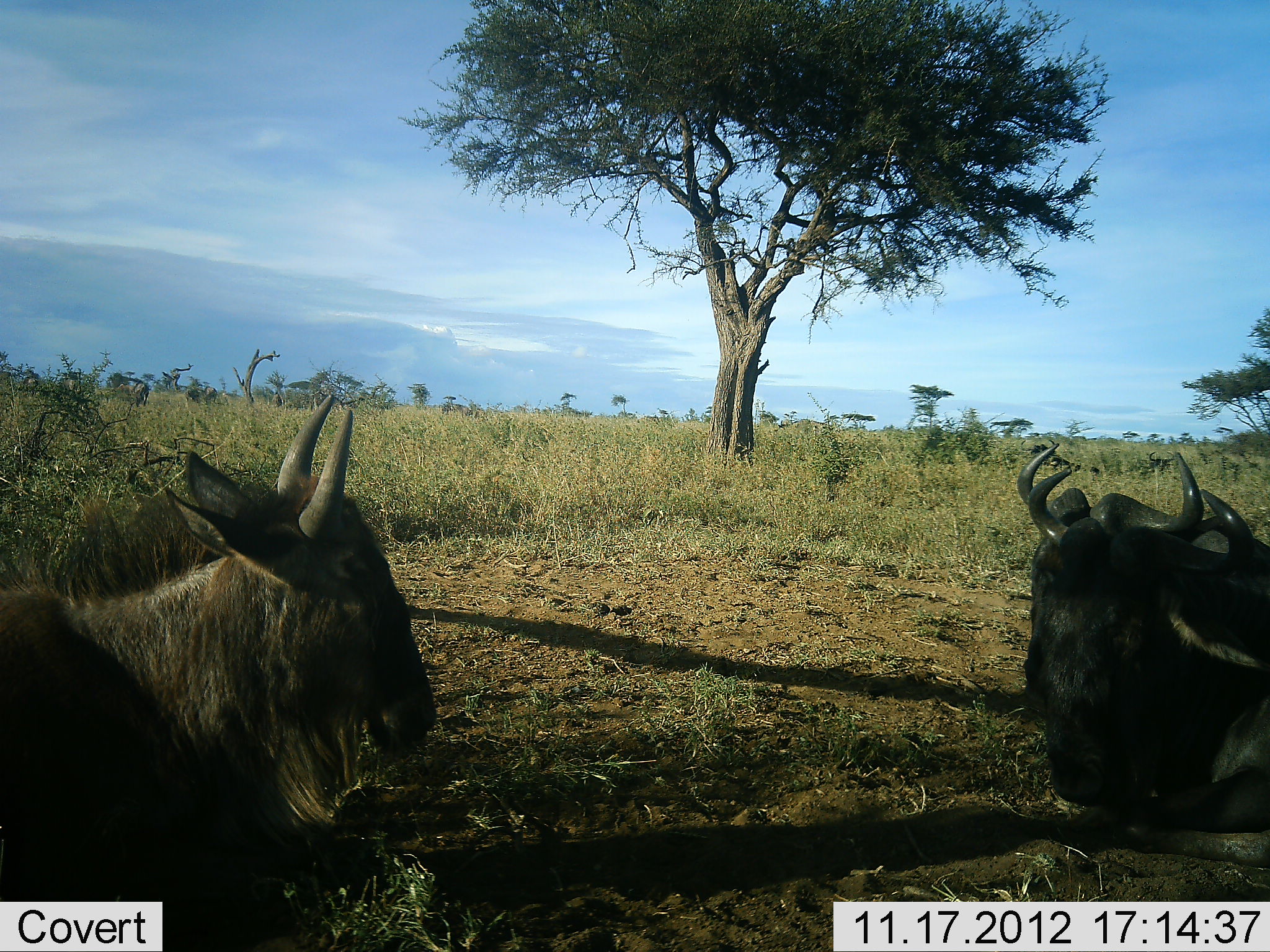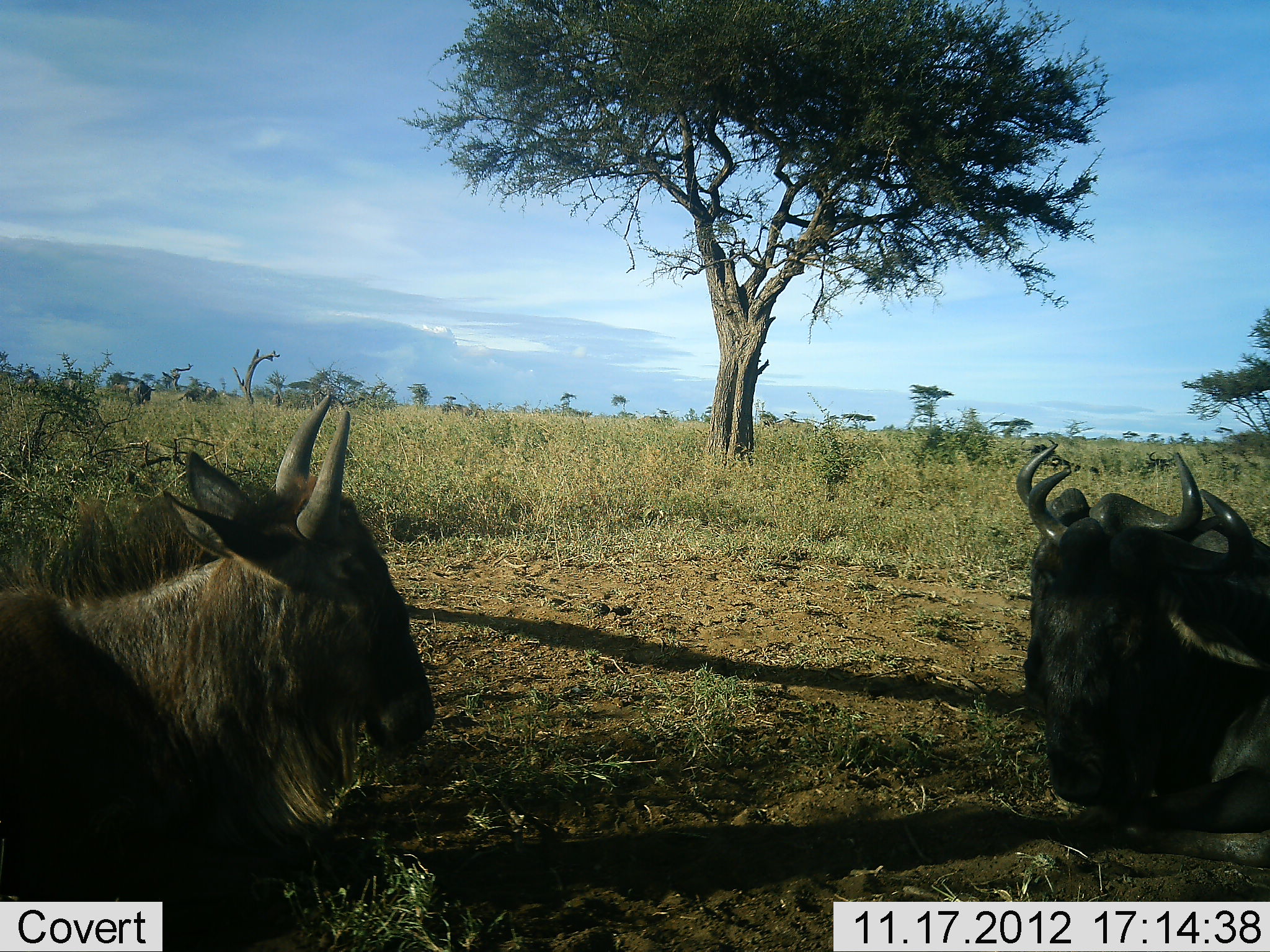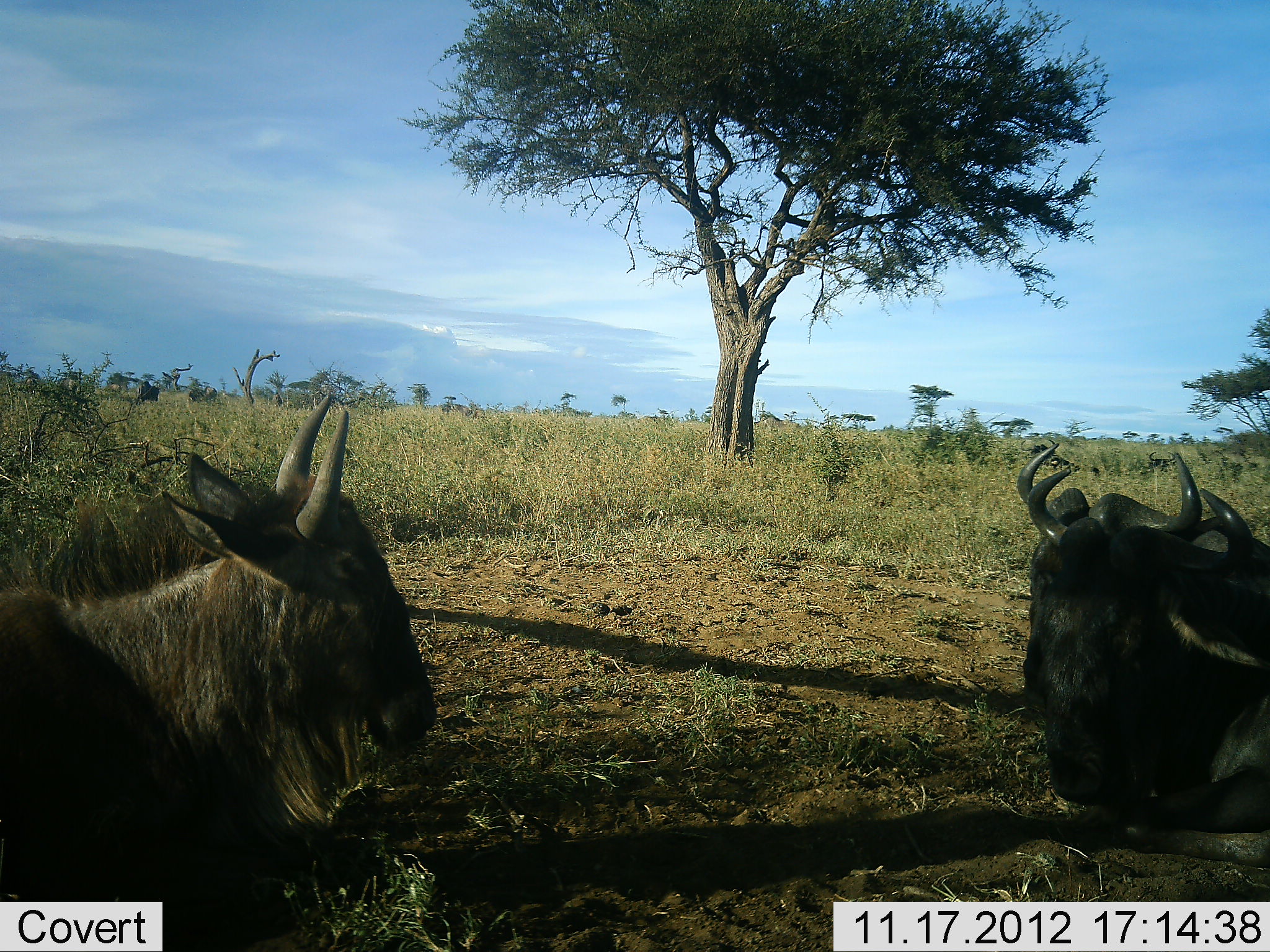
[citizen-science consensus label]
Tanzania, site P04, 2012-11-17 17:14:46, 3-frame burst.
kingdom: Animalia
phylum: Chordata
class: Mammalia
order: Artiodactyla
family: Bovidae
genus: Connochaetes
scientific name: Connochaetes taurinus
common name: blue wildebeest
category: wildebeest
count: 3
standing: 18%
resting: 100%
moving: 36%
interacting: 0%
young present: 0%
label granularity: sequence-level